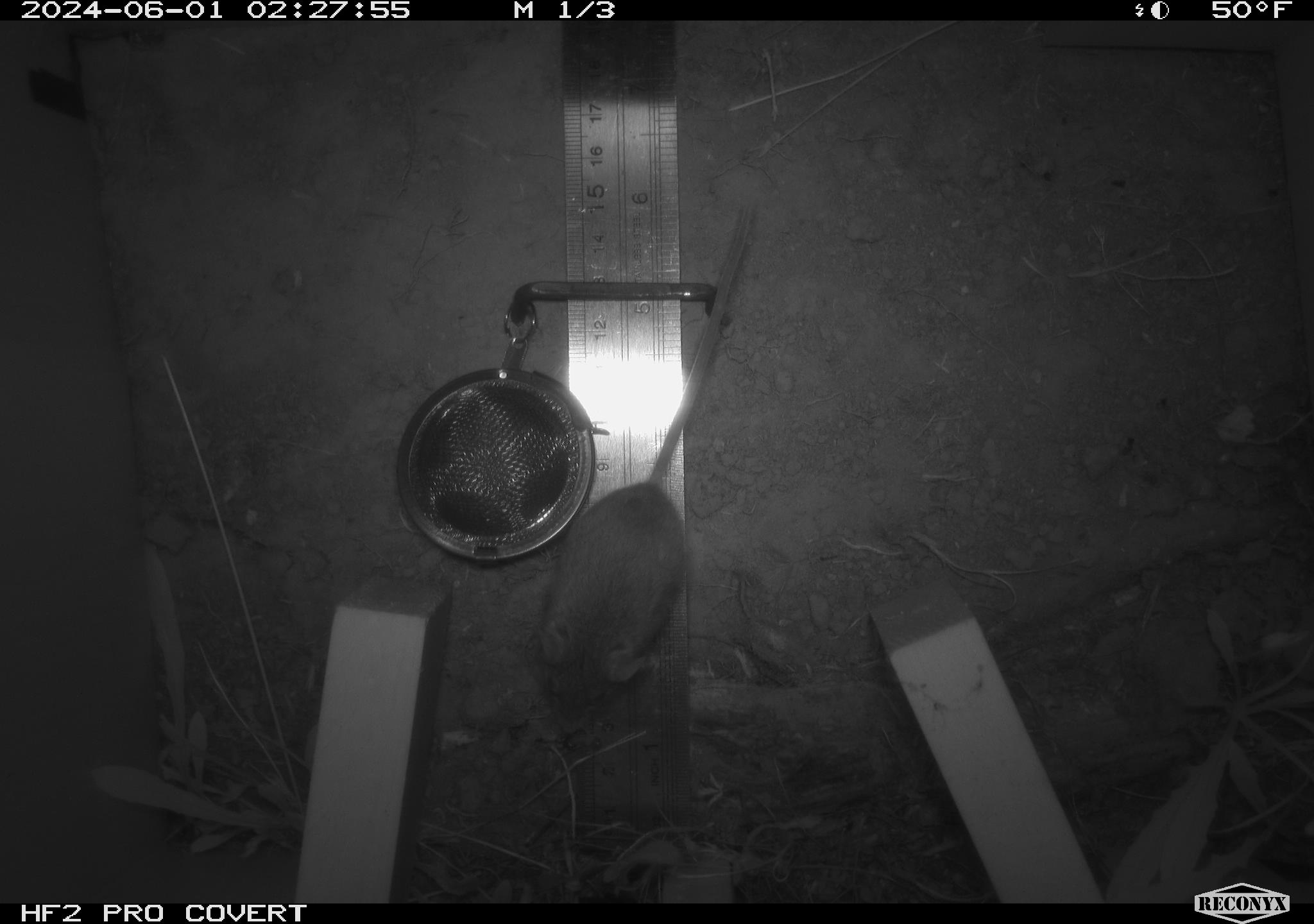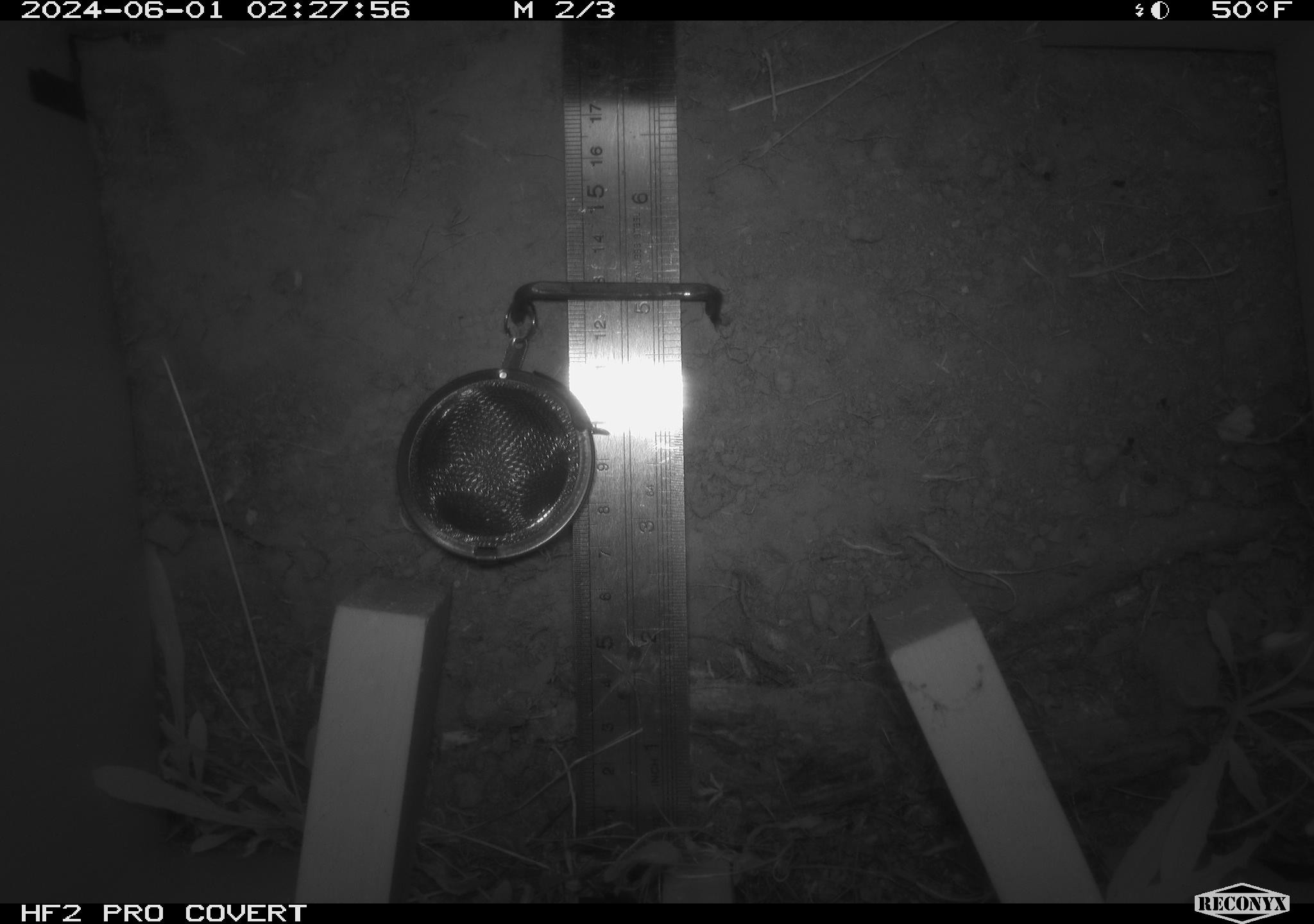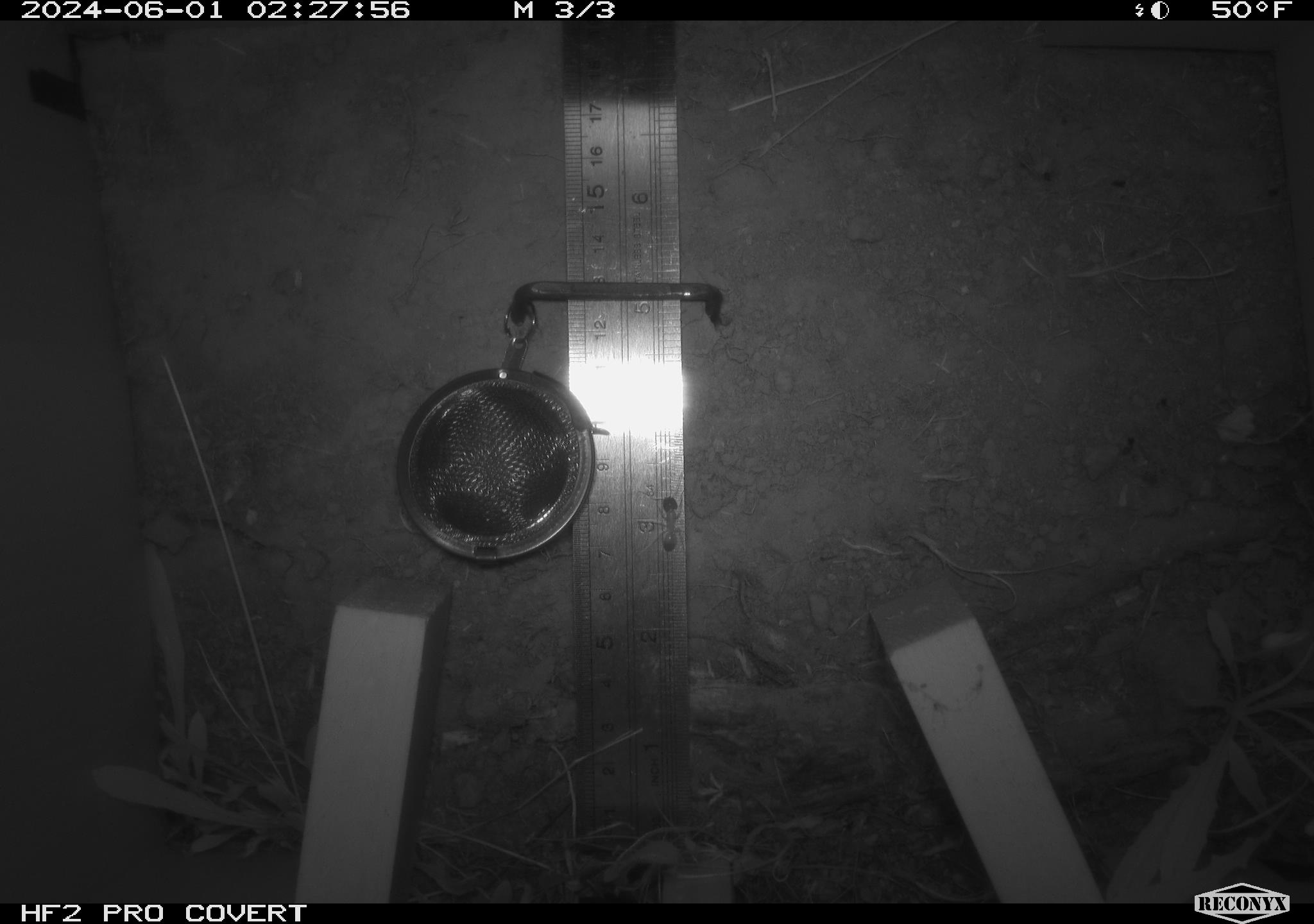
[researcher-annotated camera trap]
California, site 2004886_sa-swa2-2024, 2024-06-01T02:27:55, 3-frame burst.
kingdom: Animalia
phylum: Chordata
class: Mammalia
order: Rodentia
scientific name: Rodentia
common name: mouse species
Mouse species (Rodentia).